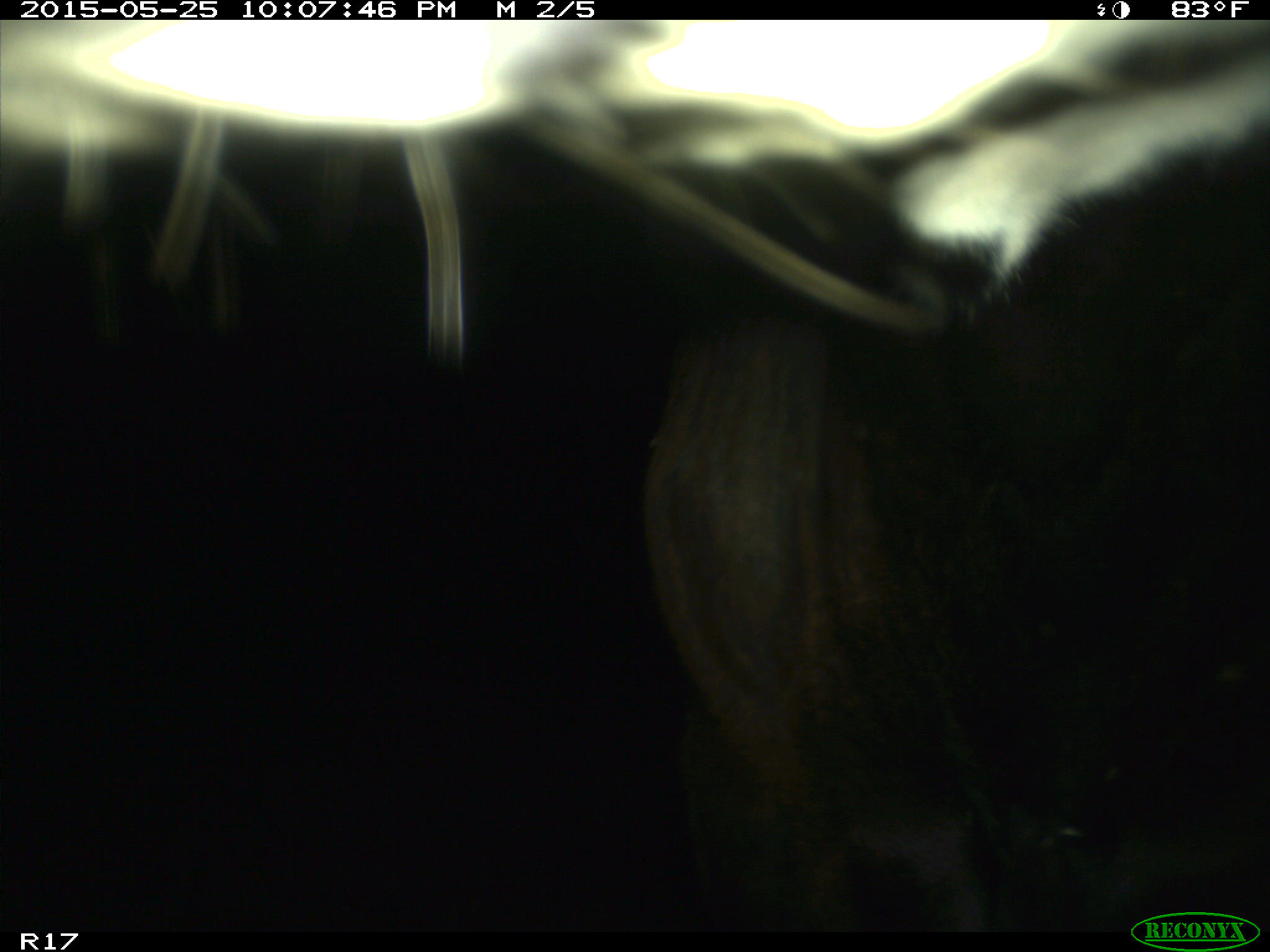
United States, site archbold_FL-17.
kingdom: Animalia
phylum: Chordata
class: Mammalia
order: Artiodactyla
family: Bovidae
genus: Bos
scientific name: Bos taurus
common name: domestic cow